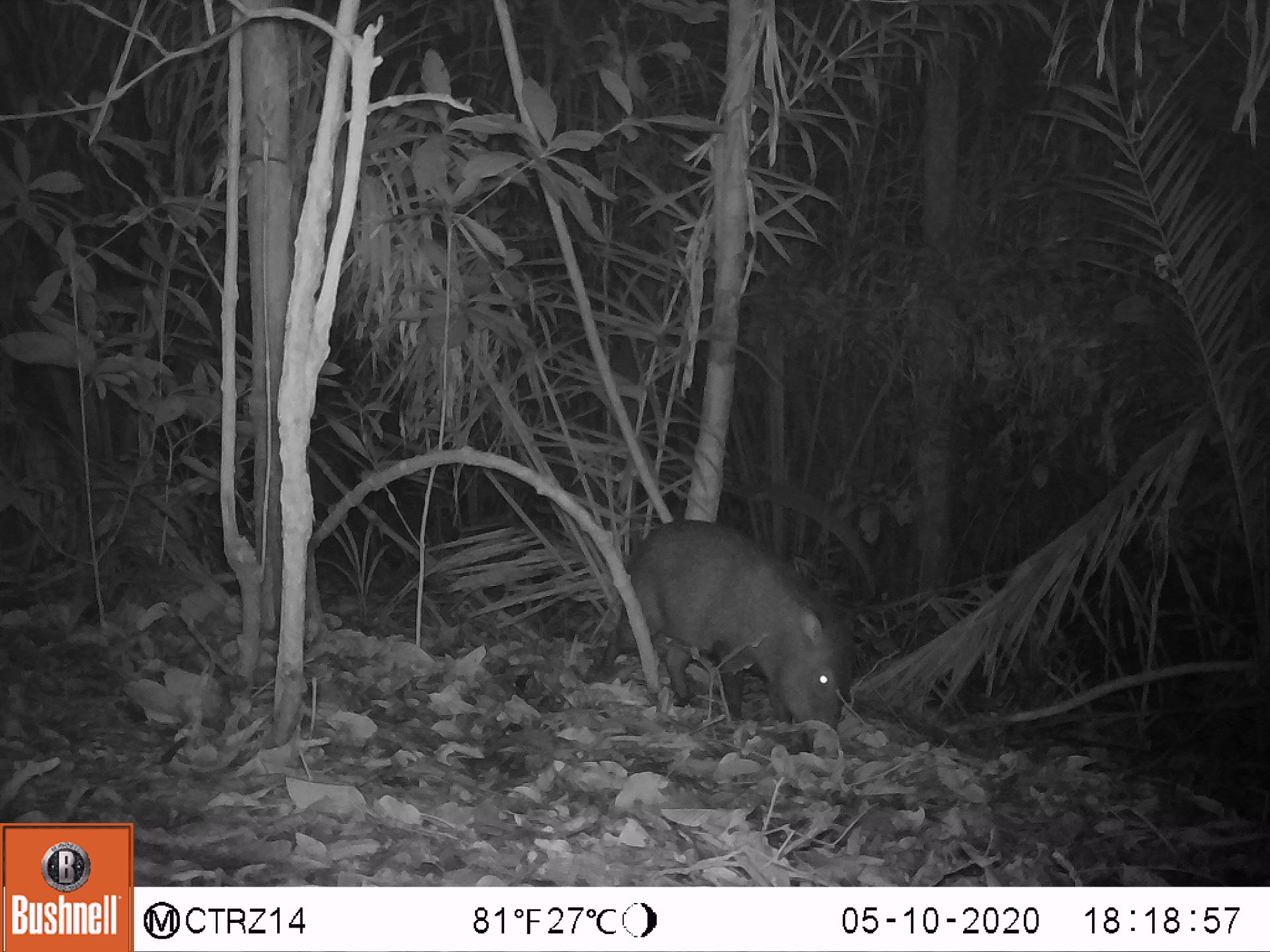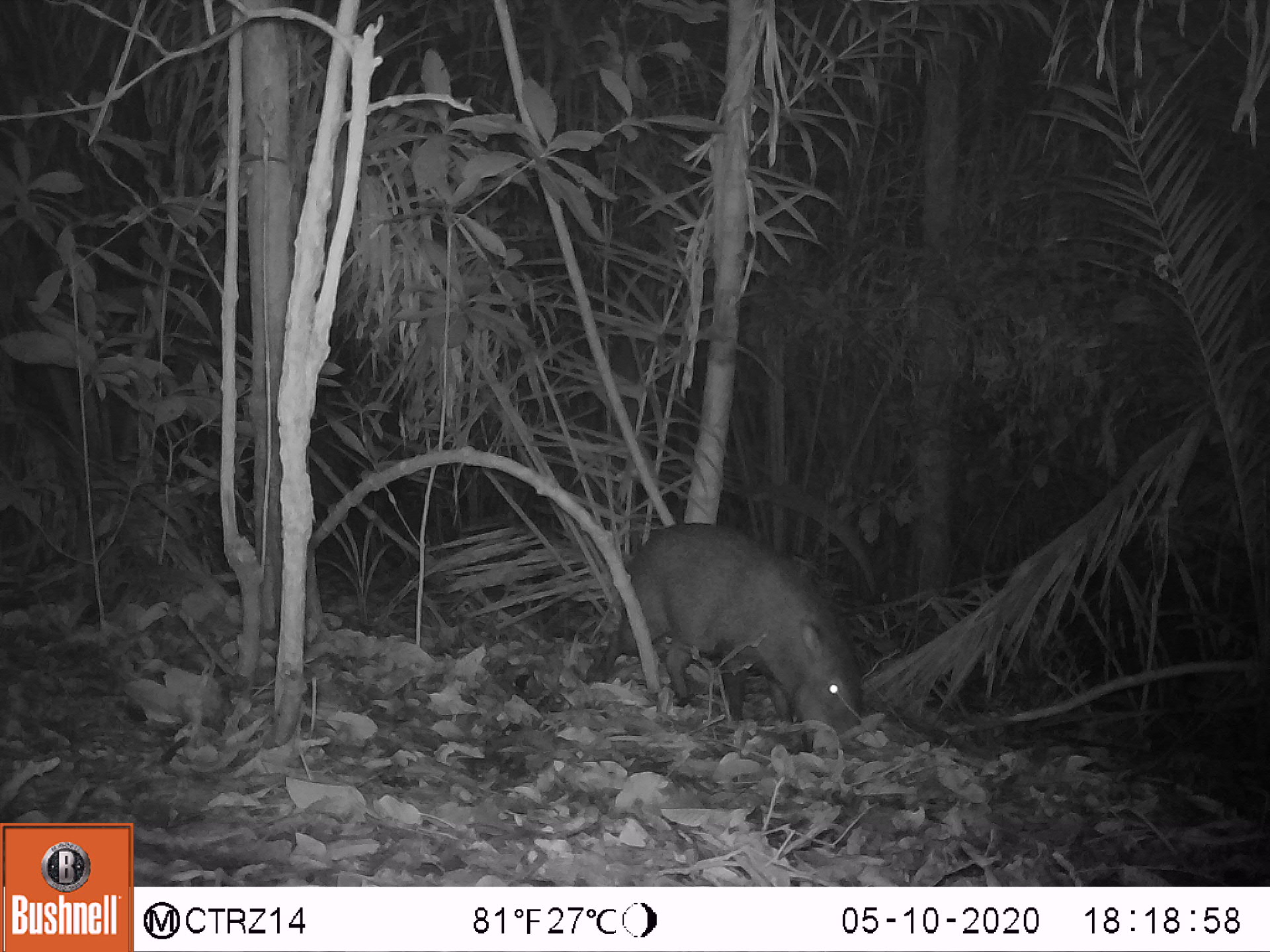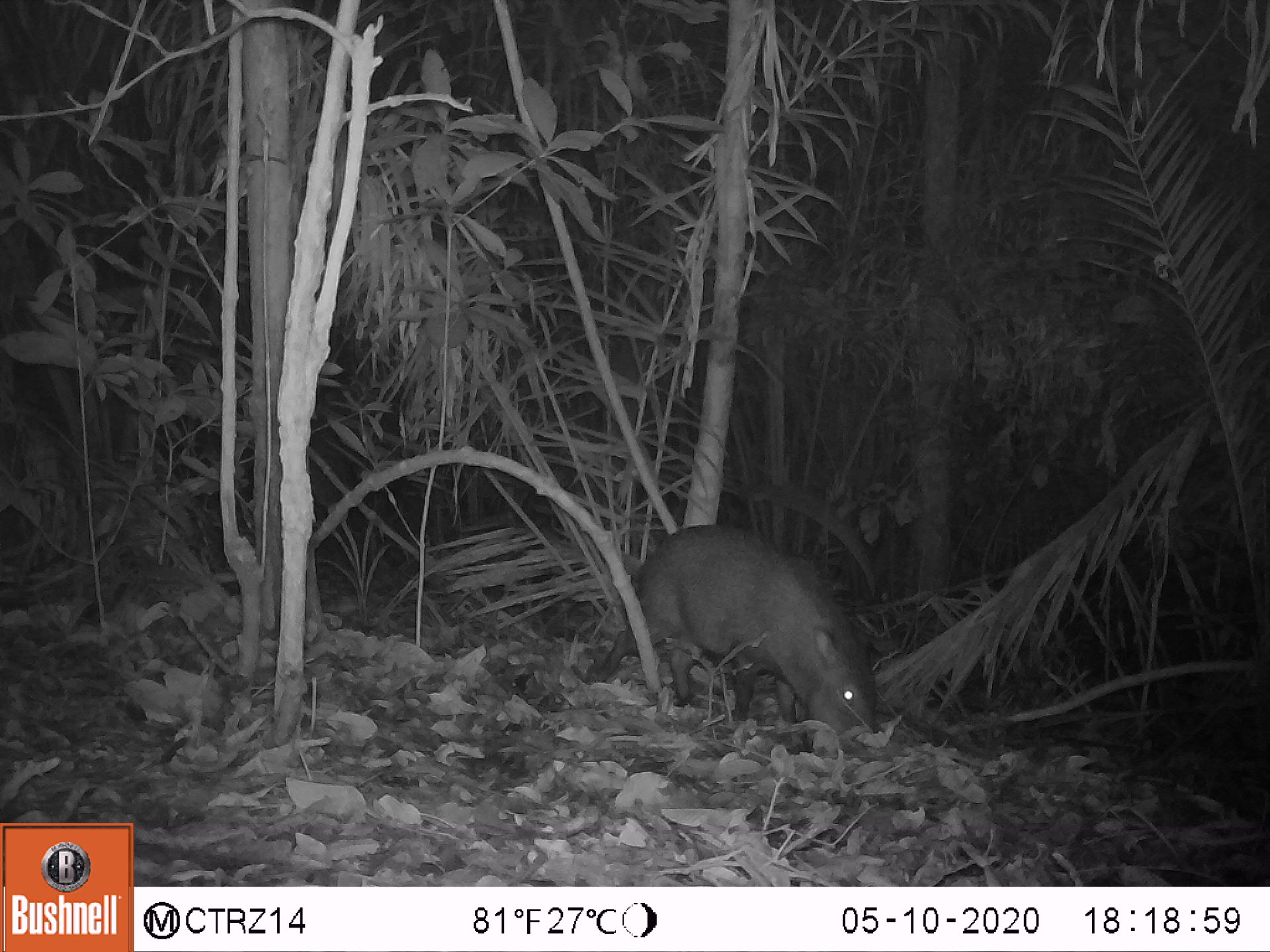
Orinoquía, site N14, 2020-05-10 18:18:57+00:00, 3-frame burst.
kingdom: Animalia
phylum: Chordata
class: Mammalia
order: Artiodactyla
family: Tayassuidae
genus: Pecari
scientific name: Pecari tajacu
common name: collared peccary